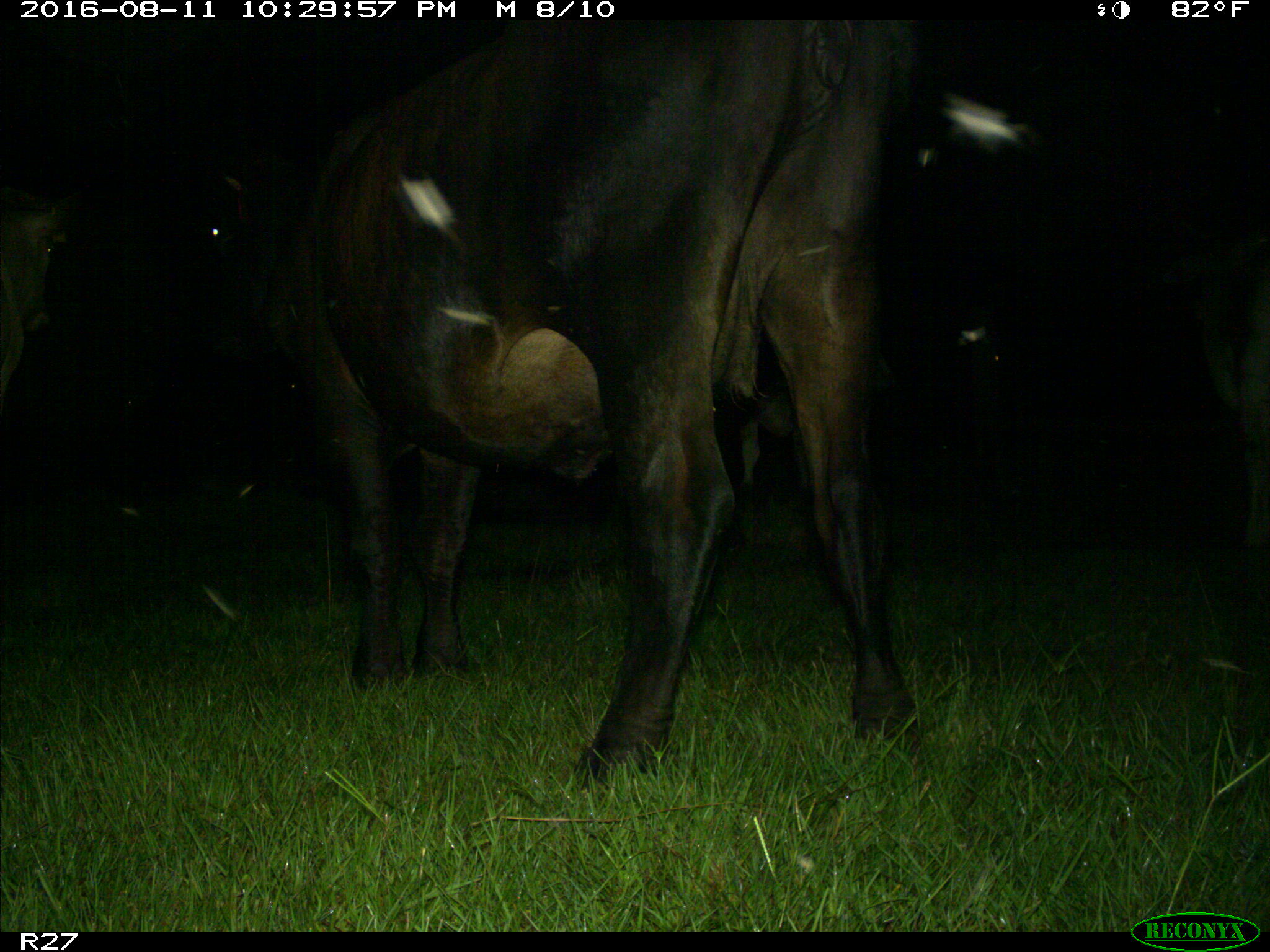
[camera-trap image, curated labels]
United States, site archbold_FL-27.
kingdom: Animalia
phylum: Chordata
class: Mammalia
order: Artiodactyla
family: Bovidae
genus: Bos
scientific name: Bos taurus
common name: domestic cow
Bos taurus (domestic cow).